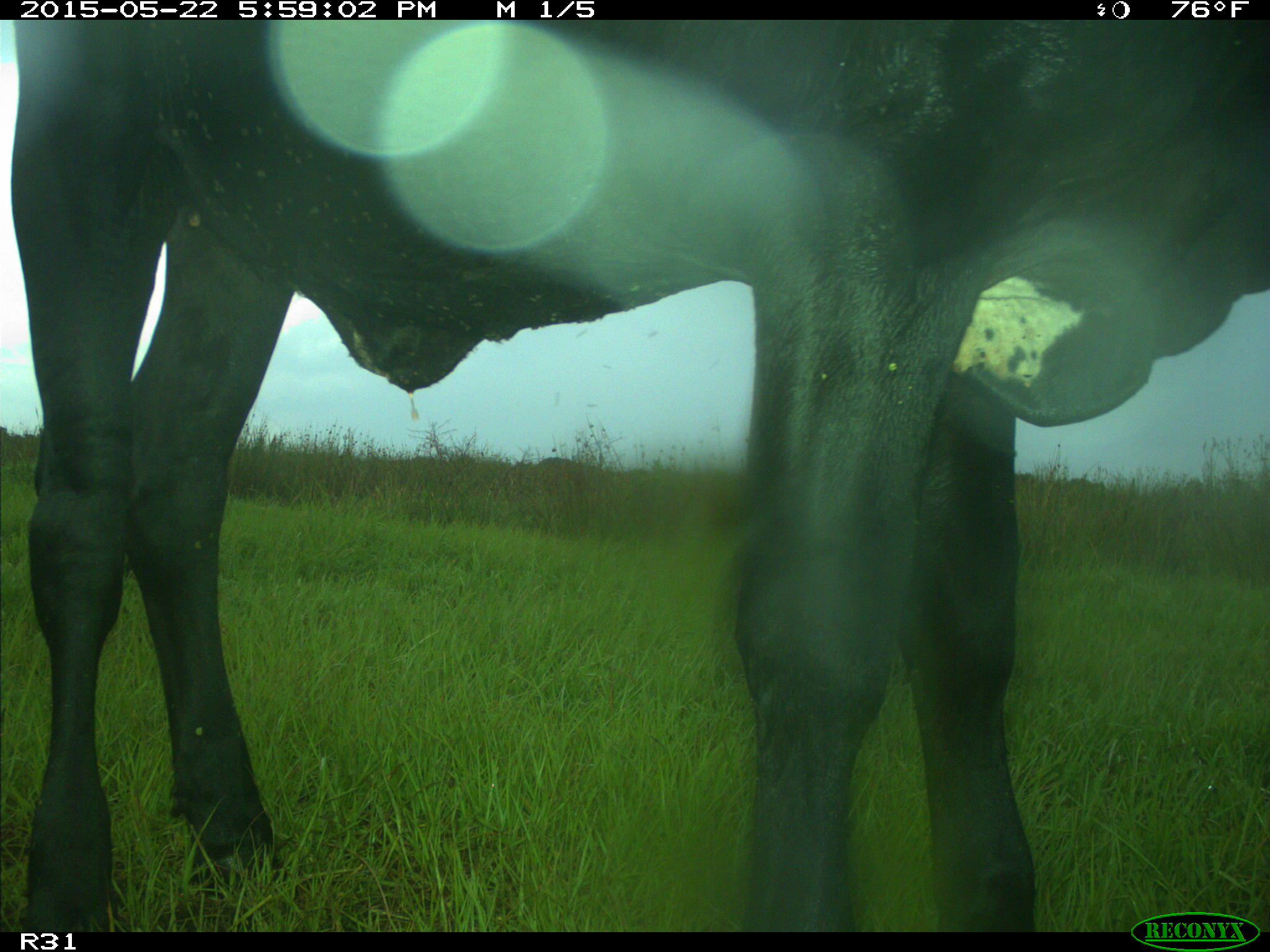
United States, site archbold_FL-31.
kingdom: Animalia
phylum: Chordata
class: Mammalia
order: Artiodactyla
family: Bovidae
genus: Bos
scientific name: Bos taurus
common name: domestic cow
Bos taurus (domestic cow).